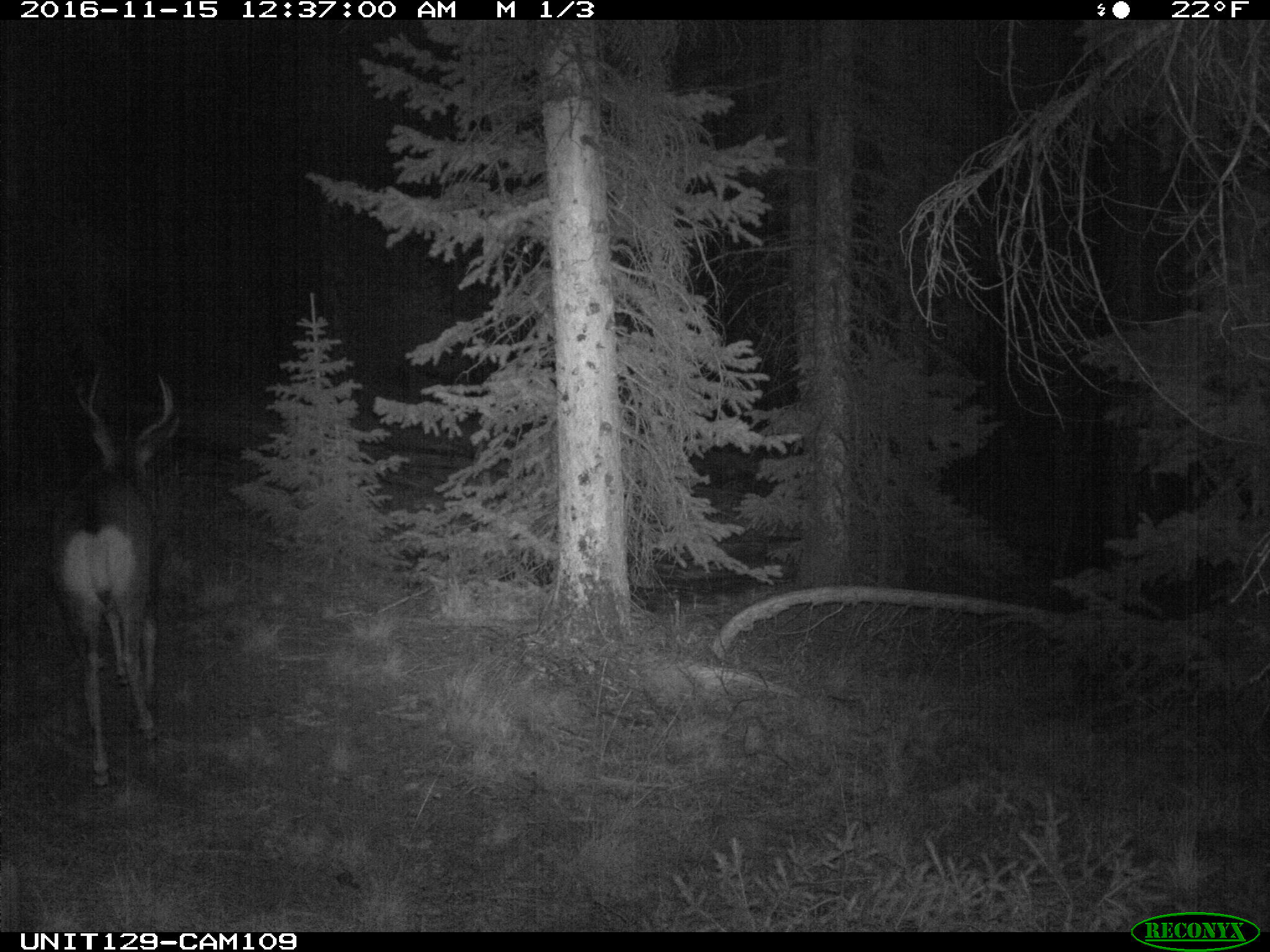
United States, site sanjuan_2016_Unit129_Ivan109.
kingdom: Animalia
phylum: Chordata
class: Mammalia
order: Artiodactyla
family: Cervidae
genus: Odocoileus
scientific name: Odocoileus hemionus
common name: mule deer